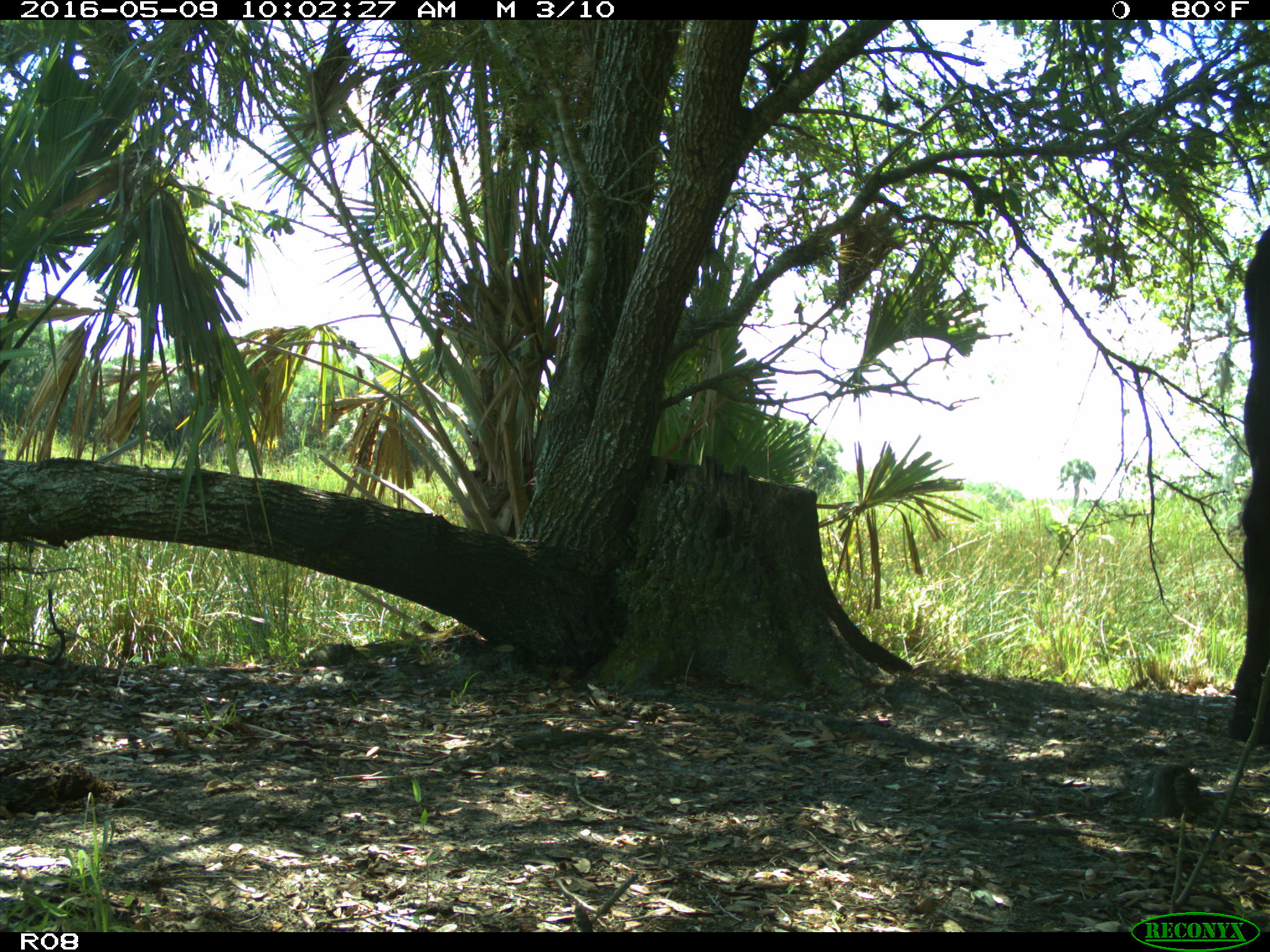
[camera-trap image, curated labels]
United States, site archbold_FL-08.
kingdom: Animalia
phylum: Chordata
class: Mammalia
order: Artiodactyla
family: Bovidae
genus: Bos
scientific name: Bos taurus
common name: domestic cow